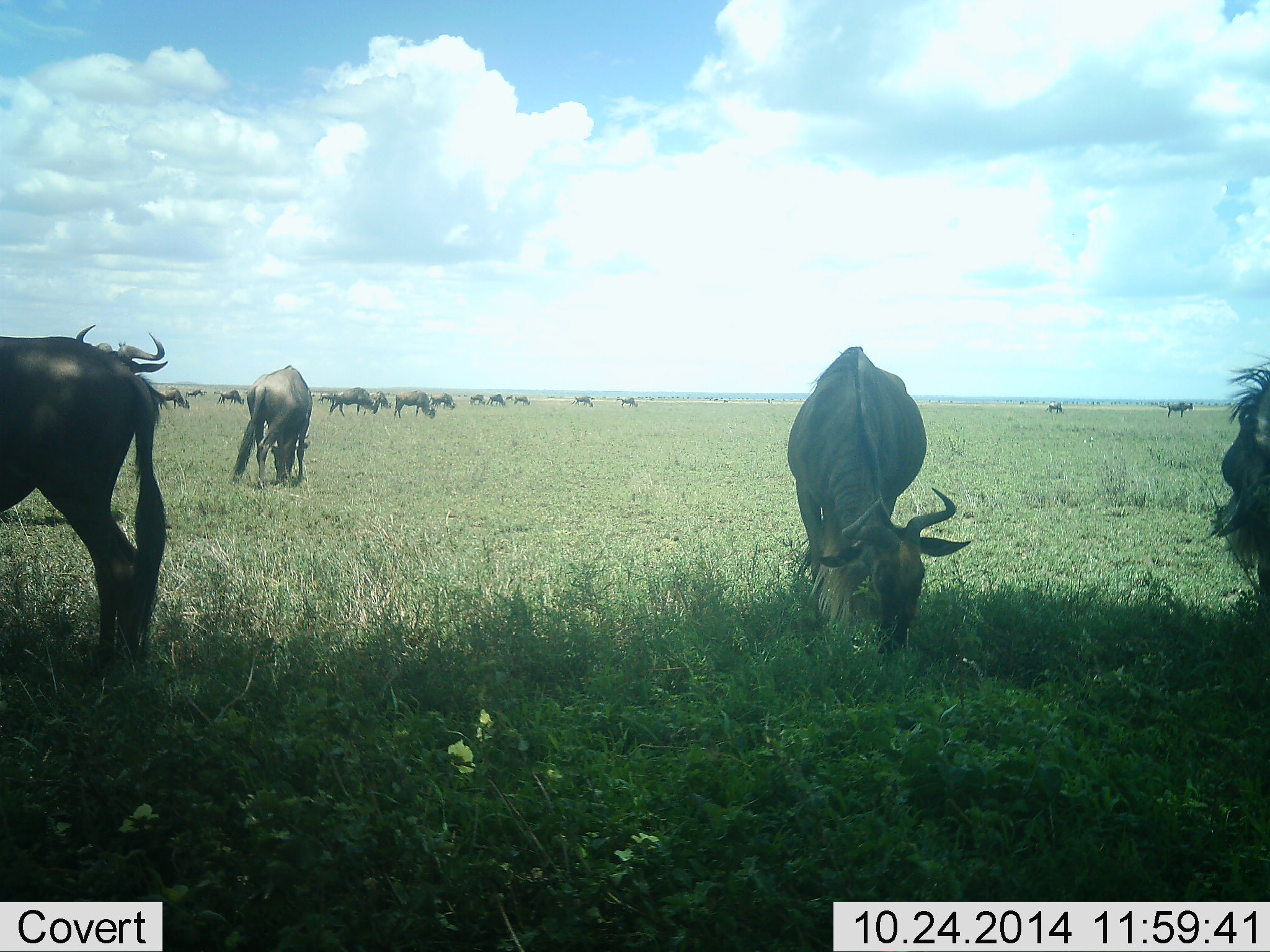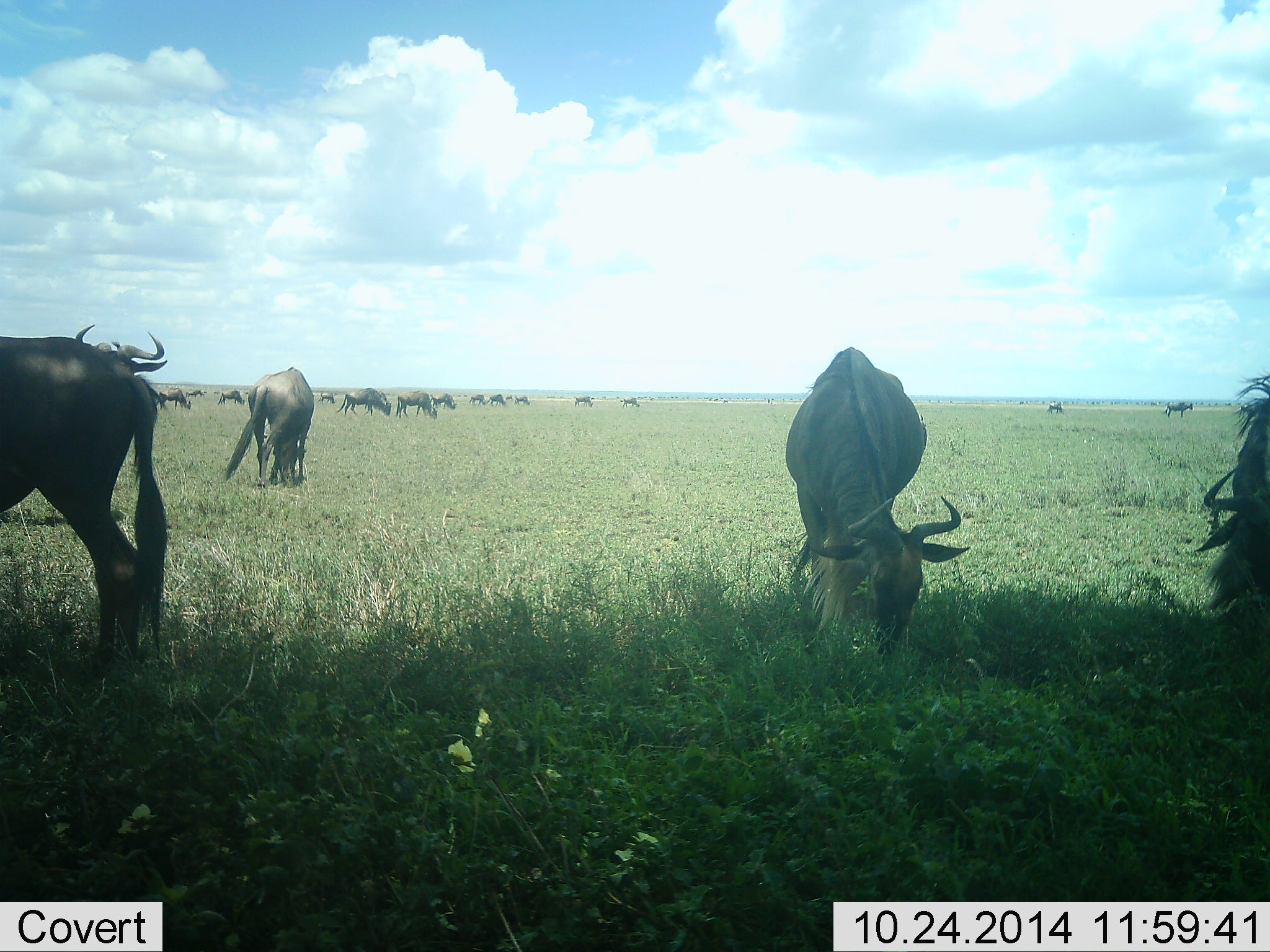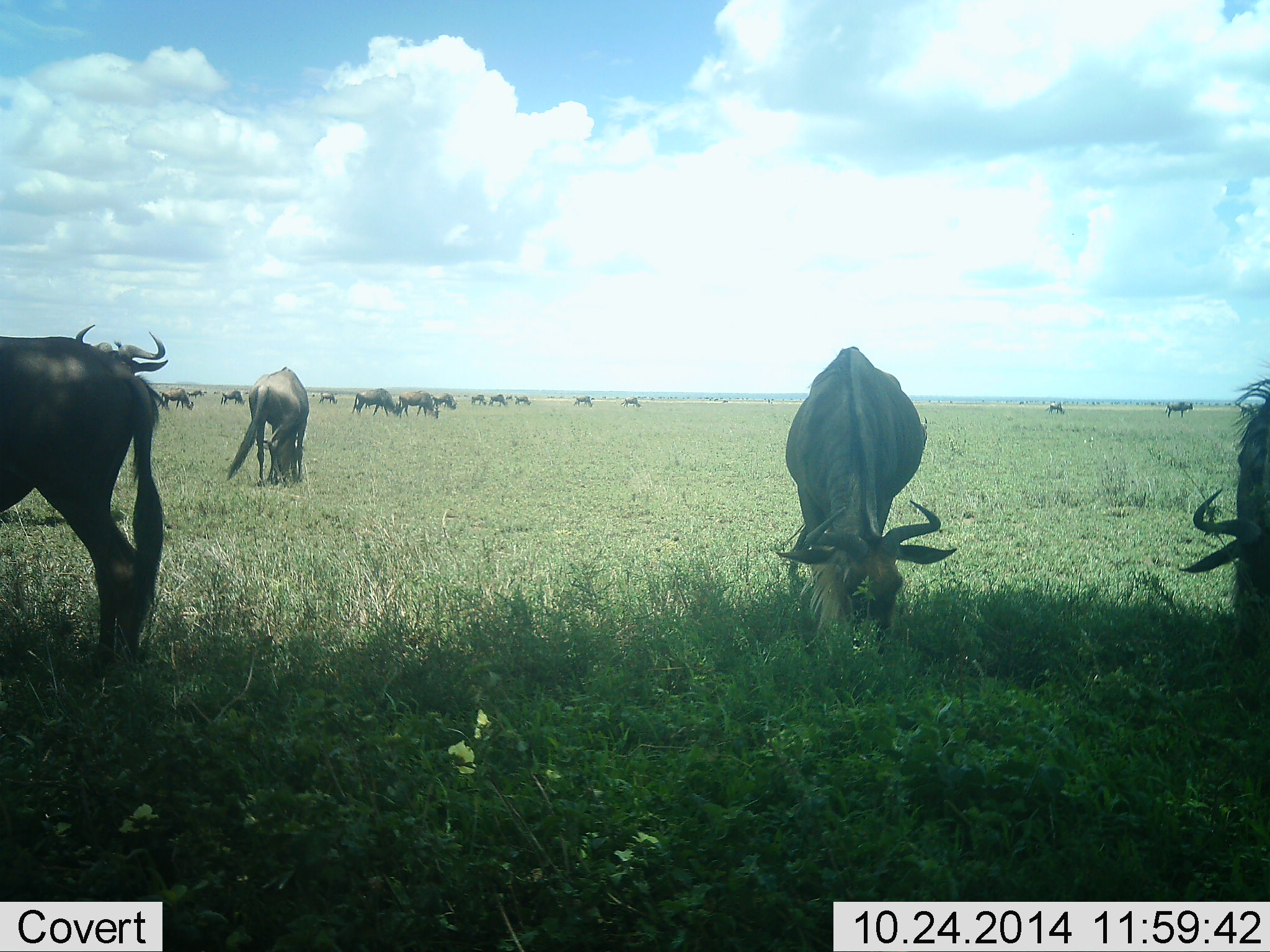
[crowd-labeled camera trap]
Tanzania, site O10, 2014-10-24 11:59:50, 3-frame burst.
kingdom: Animalia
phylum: Chordata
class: Mammalia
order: Artiodactyla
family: Bovidae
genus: Connochaetes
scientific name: Connochaetes taurinus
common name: blue wildebeest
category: wildebeest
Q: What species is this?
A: Wildebeest (blue wildebeest) (Connochaetes taurinus).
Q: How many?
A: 11-50.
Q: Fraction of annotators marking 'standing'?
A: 50%.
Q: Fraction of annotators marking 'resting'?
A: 0%.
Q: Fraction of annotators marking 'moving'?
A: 20%.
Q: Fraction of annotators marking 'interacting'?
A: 0%.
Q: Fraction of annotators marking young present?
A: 0%.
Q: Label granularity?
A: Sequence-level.